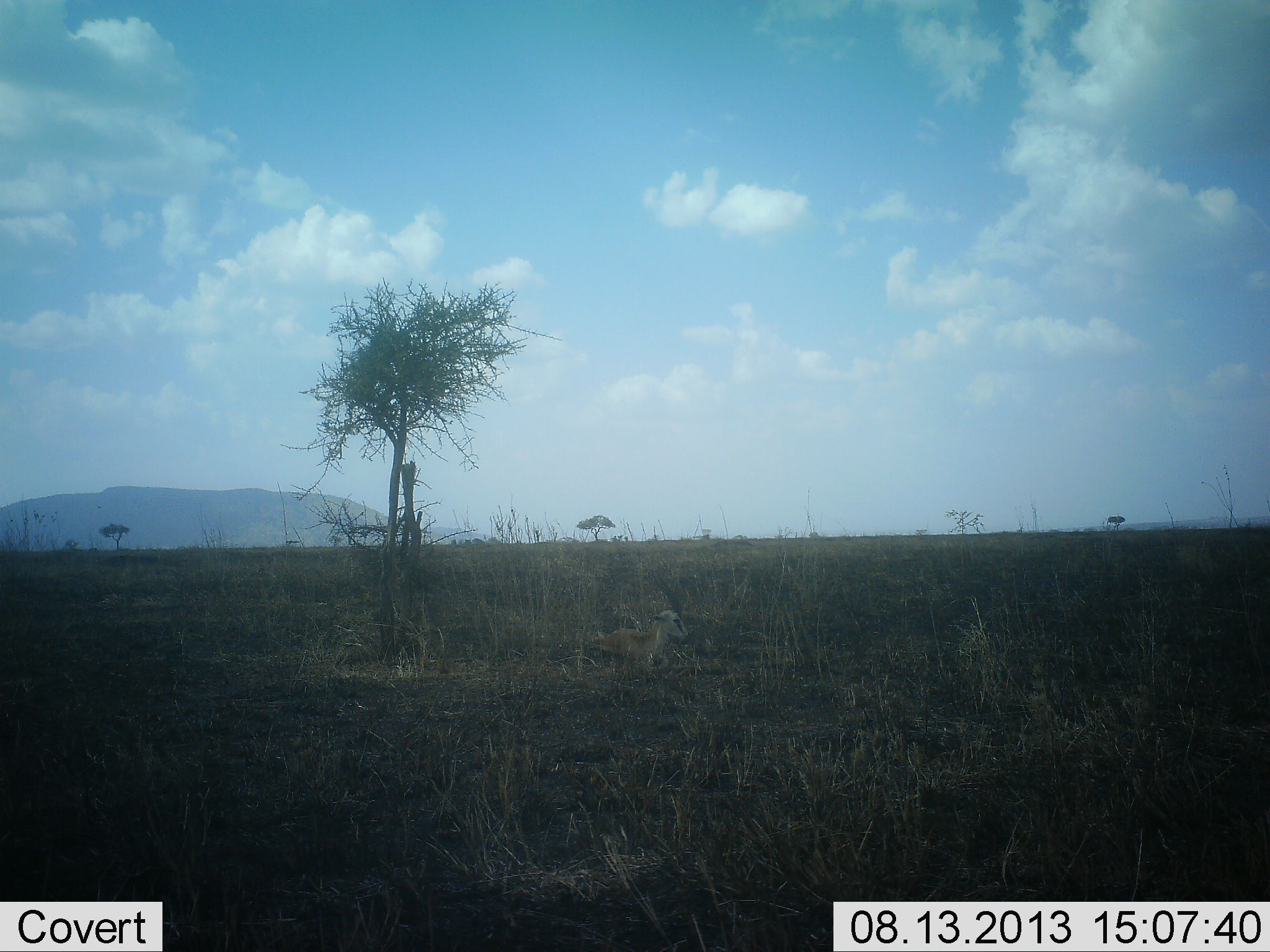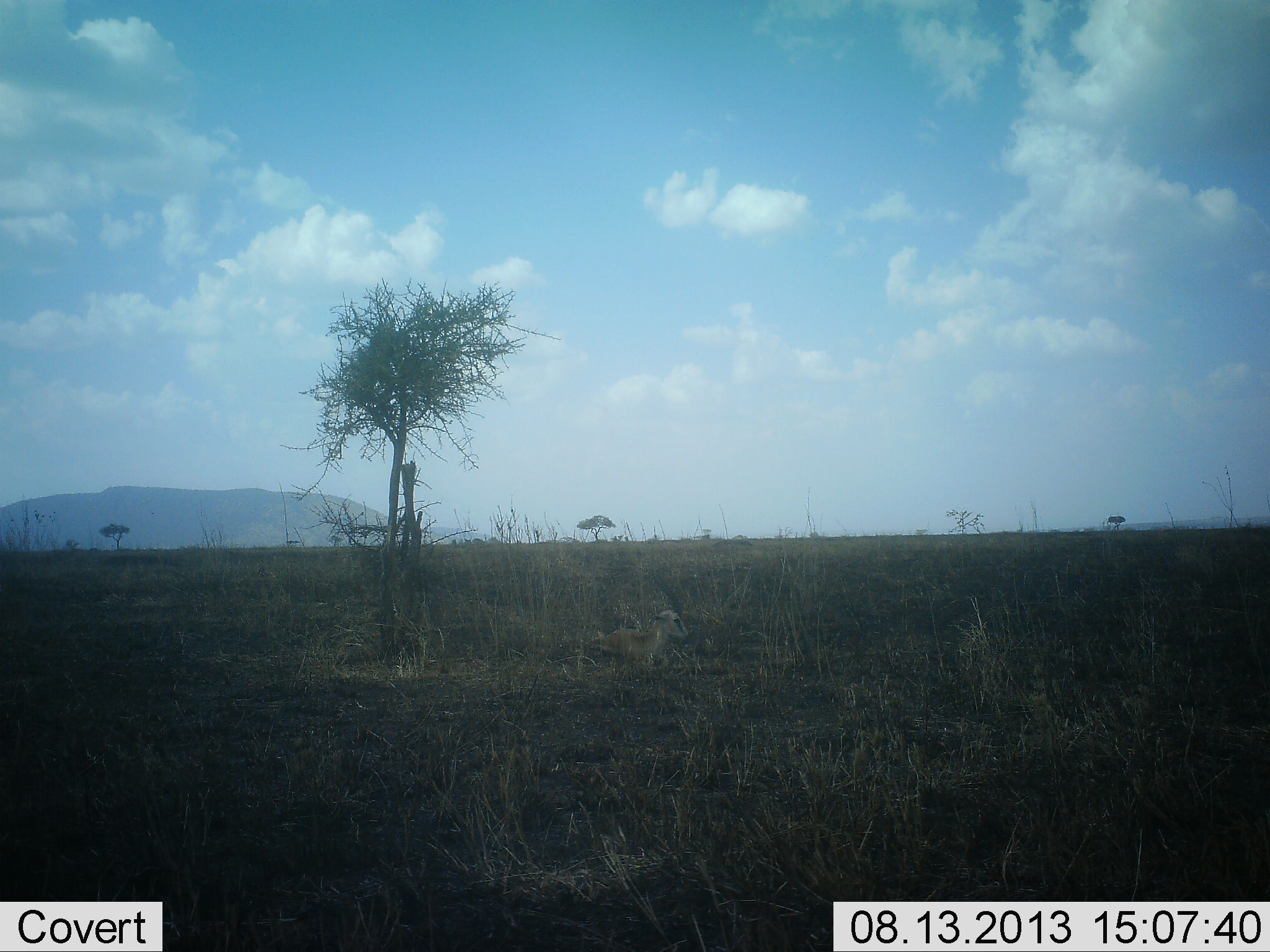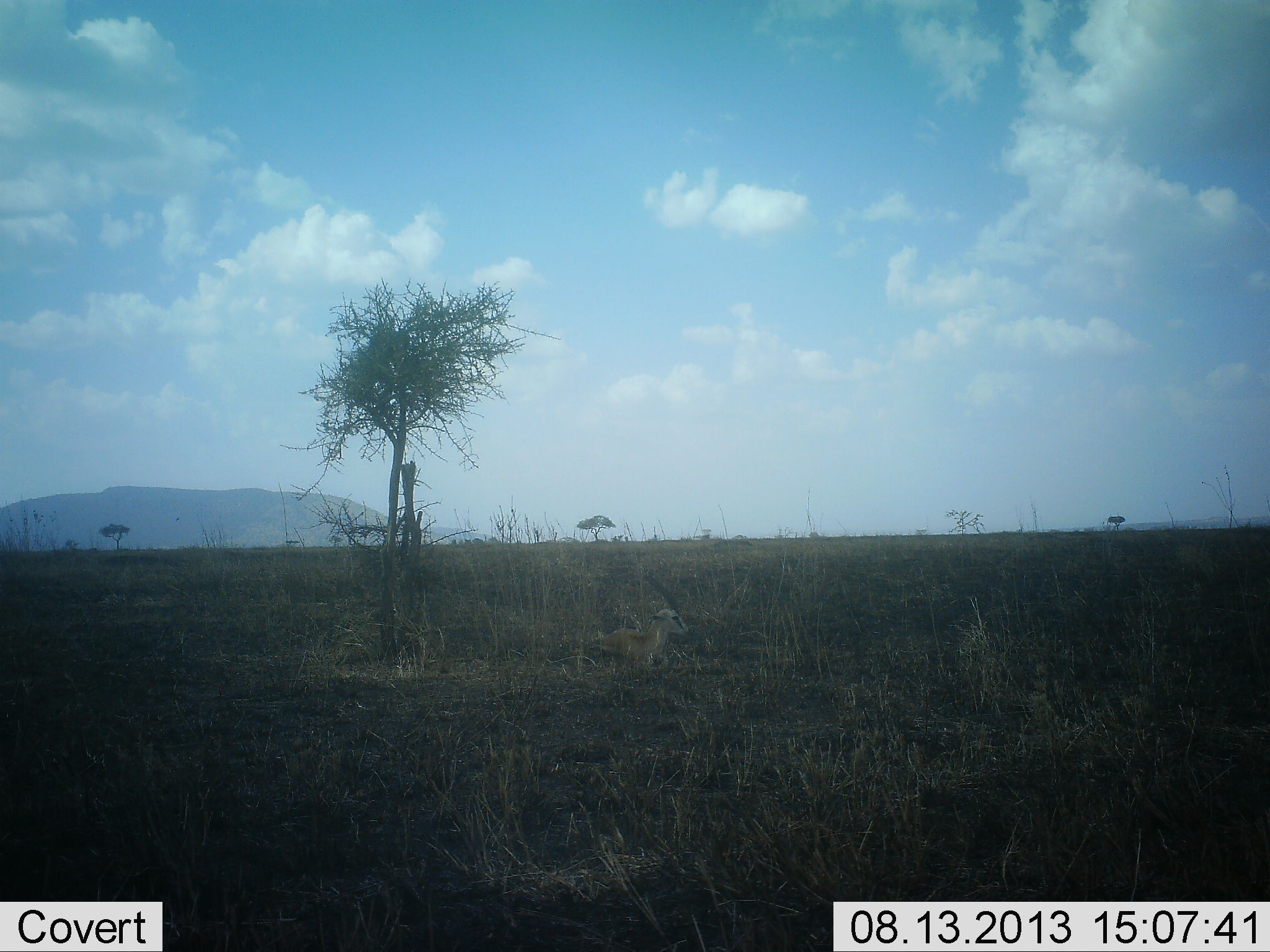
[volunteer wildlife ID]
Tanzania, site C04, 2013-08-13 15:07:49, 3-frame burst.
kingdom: Animalia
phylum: Chordata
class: Mammalia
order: Artiodactyla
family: Bovidae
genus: Eudorcas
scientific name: Eudorcas thomsonii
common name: thomson's gazelle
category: gazellethomsons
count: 1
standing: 0%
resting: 100%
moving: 0%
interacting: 0%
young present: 0%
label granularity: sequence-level